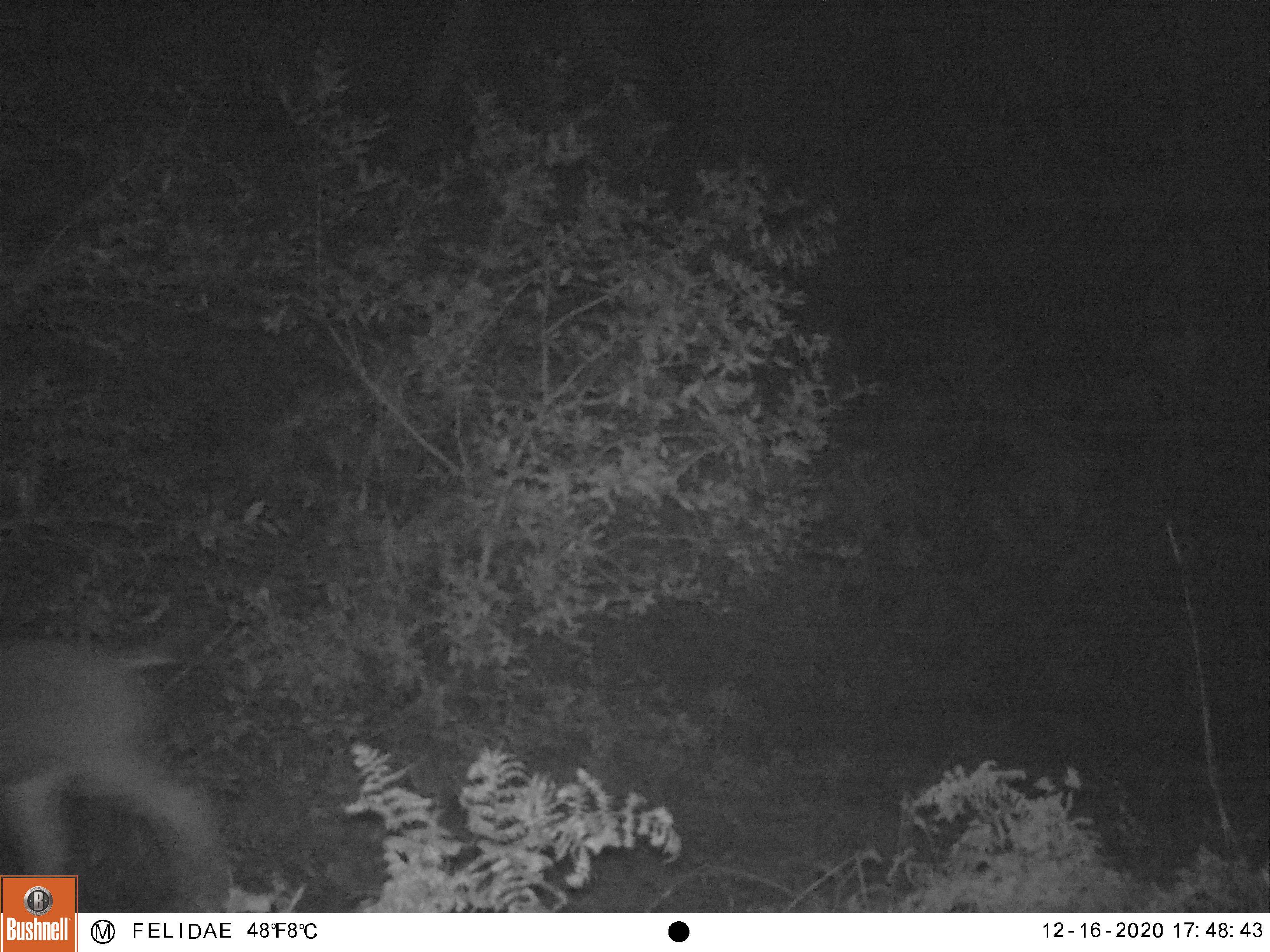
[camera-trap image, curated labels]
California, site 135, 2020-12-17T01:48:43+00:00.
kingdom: Animalia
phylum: Chordata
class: Mammalia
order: Artiodactyla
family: Cervidae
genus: Odocoileus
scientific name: Odocoileus hemionus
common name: mule deer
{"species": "mule deer (Odocoileus hemionus)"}